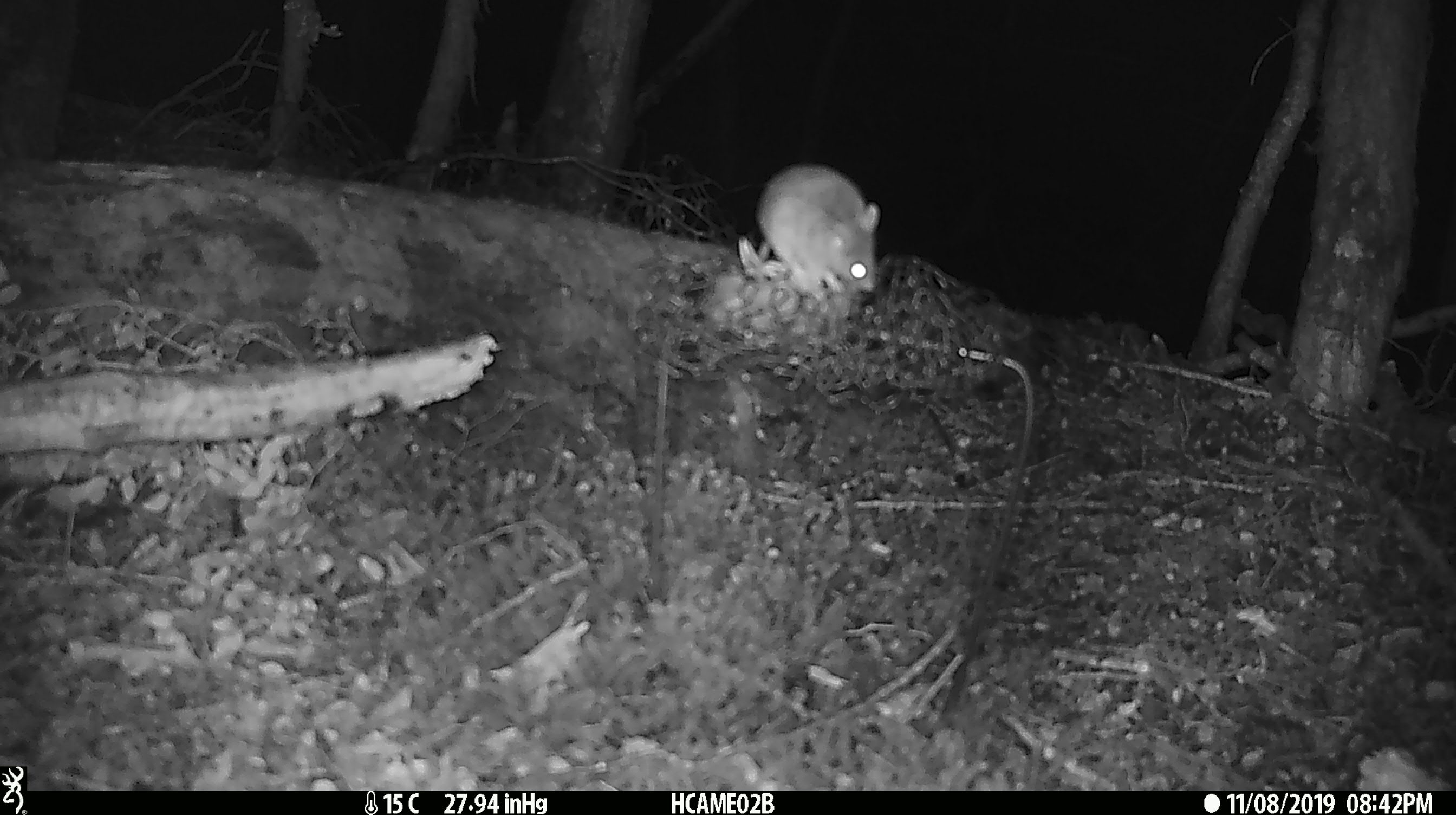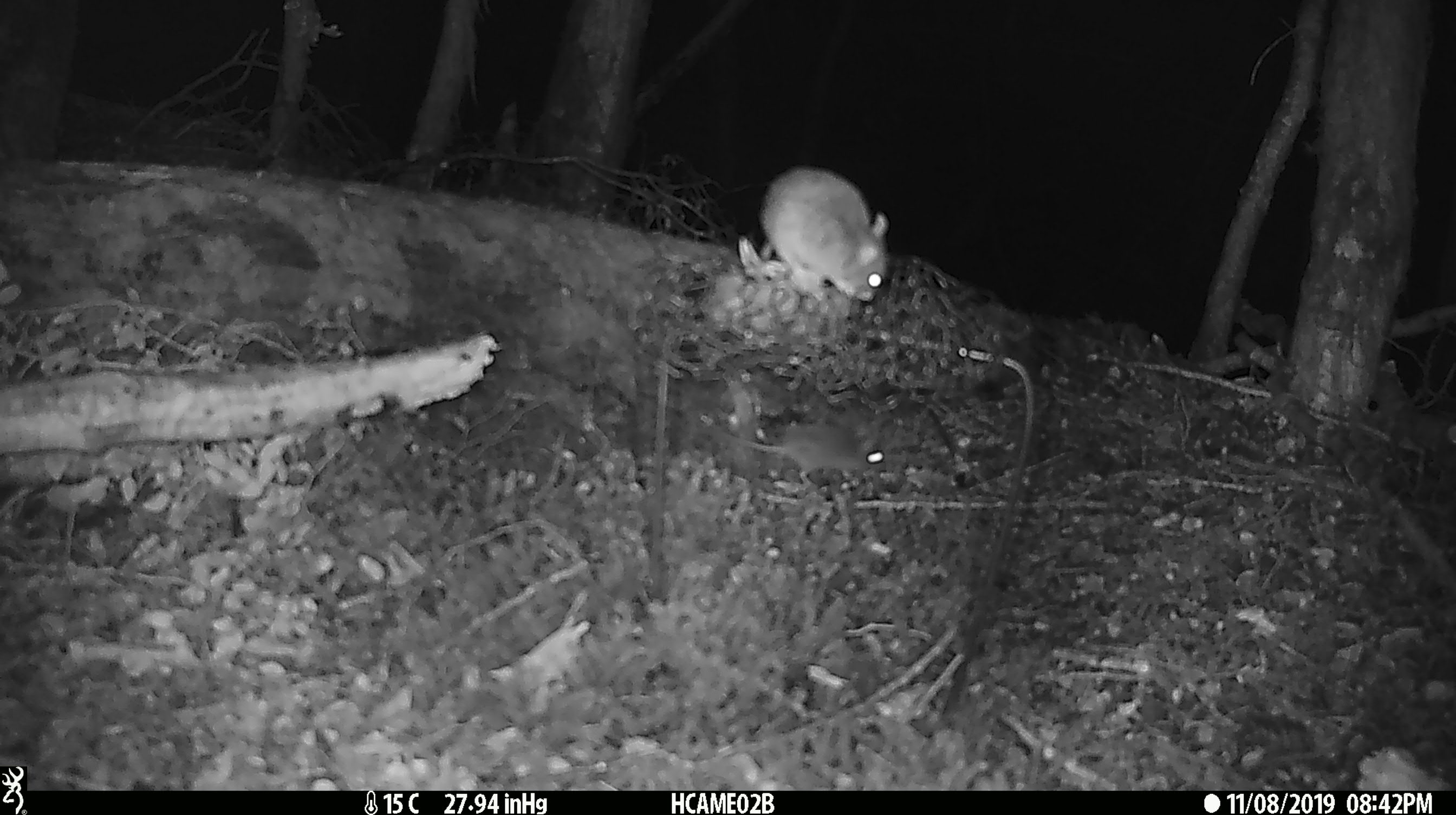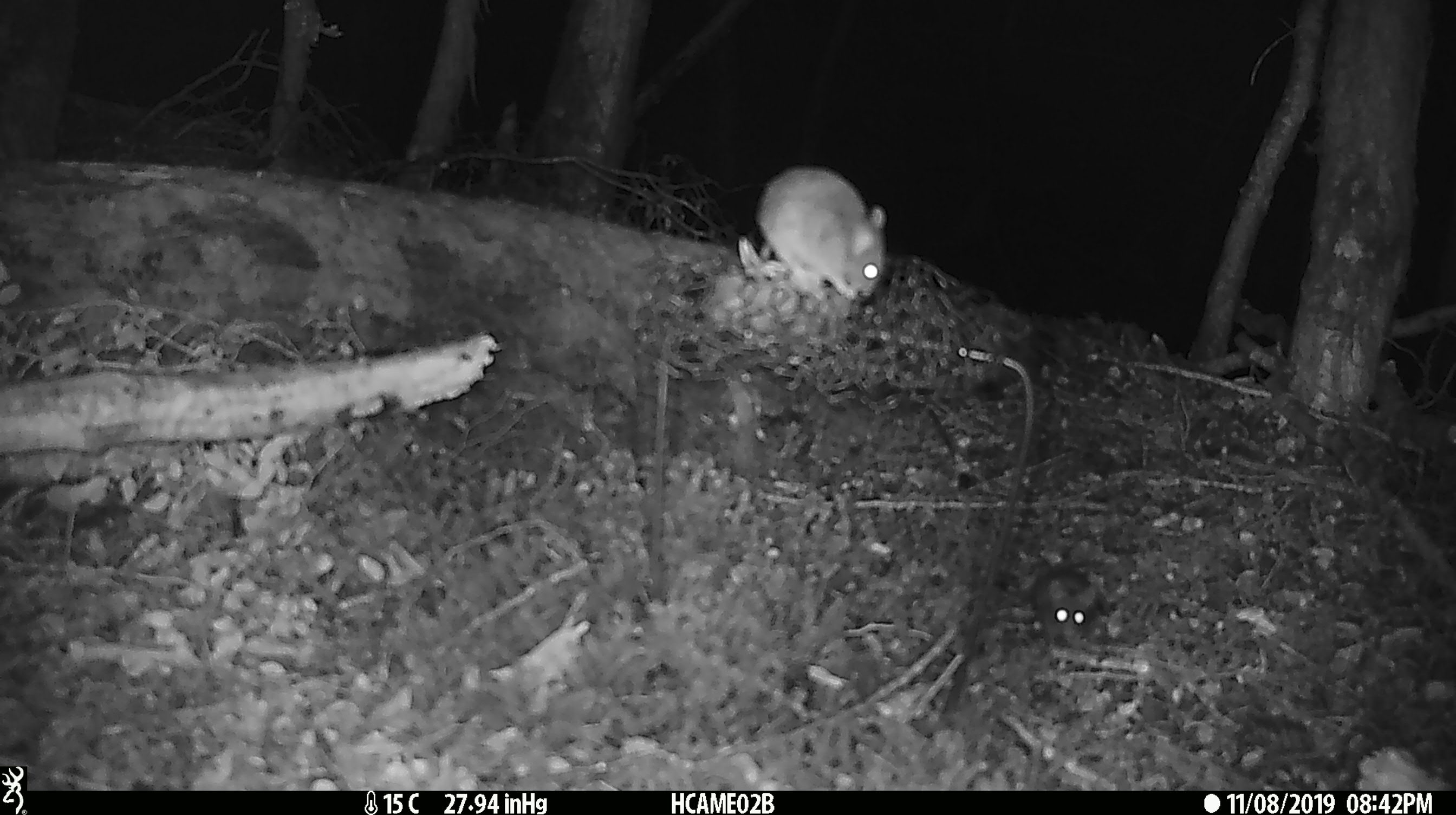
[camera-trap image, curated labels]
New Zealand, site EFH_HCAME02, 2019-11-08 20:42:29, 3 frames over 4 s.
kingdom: Animalia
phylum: Chordata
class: Mammalia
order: Rodentia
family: Muridae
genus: Mus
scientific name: Mus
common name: mouse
Mouse (Mus).